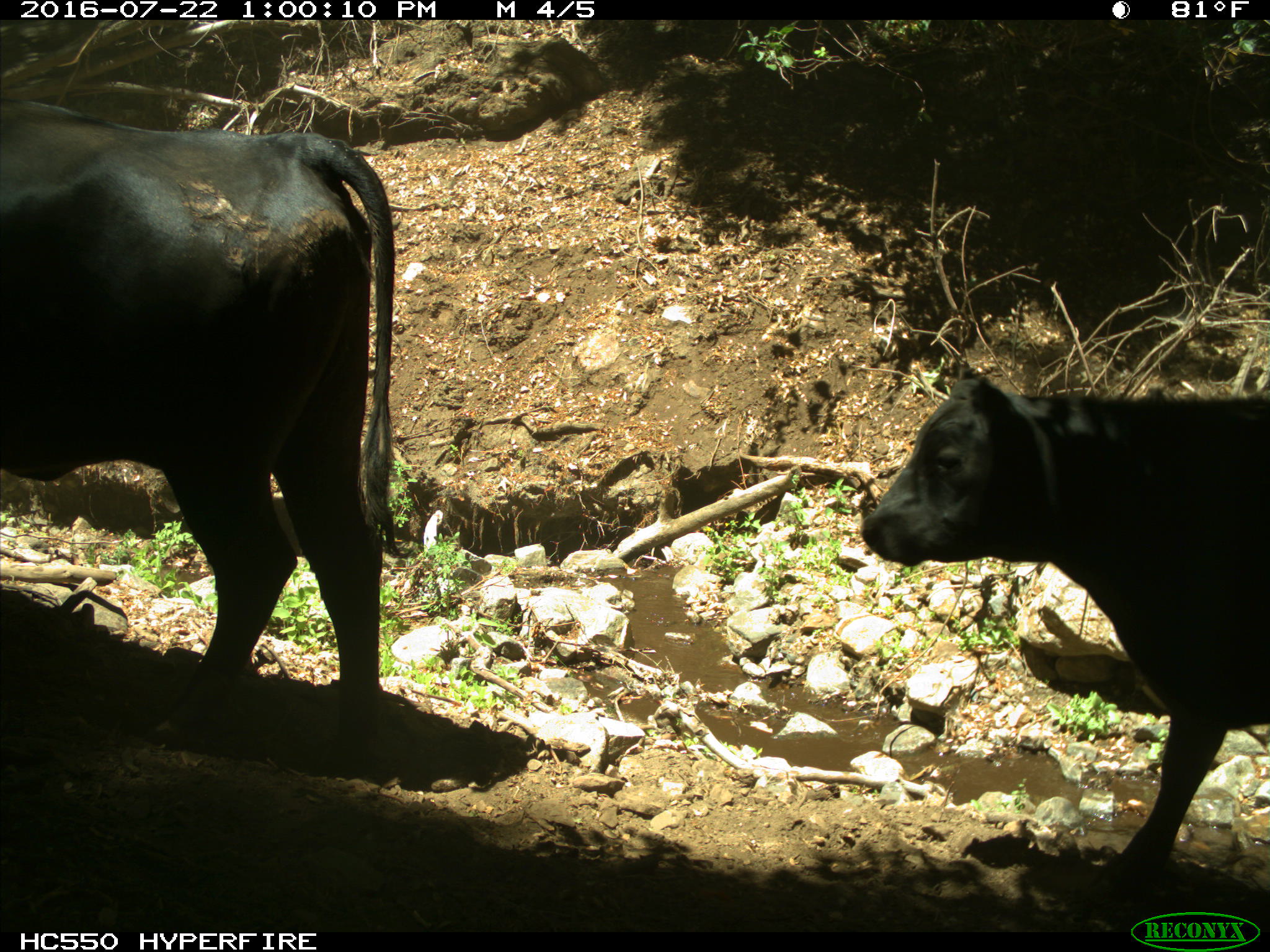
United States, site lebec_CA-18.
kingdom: Animalia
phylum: Chordata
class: Mammalia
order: Artiodactyla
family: Bovidae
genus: Bos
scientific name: Bos taurus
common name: domestic cow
Bos taurus (domestic cow).